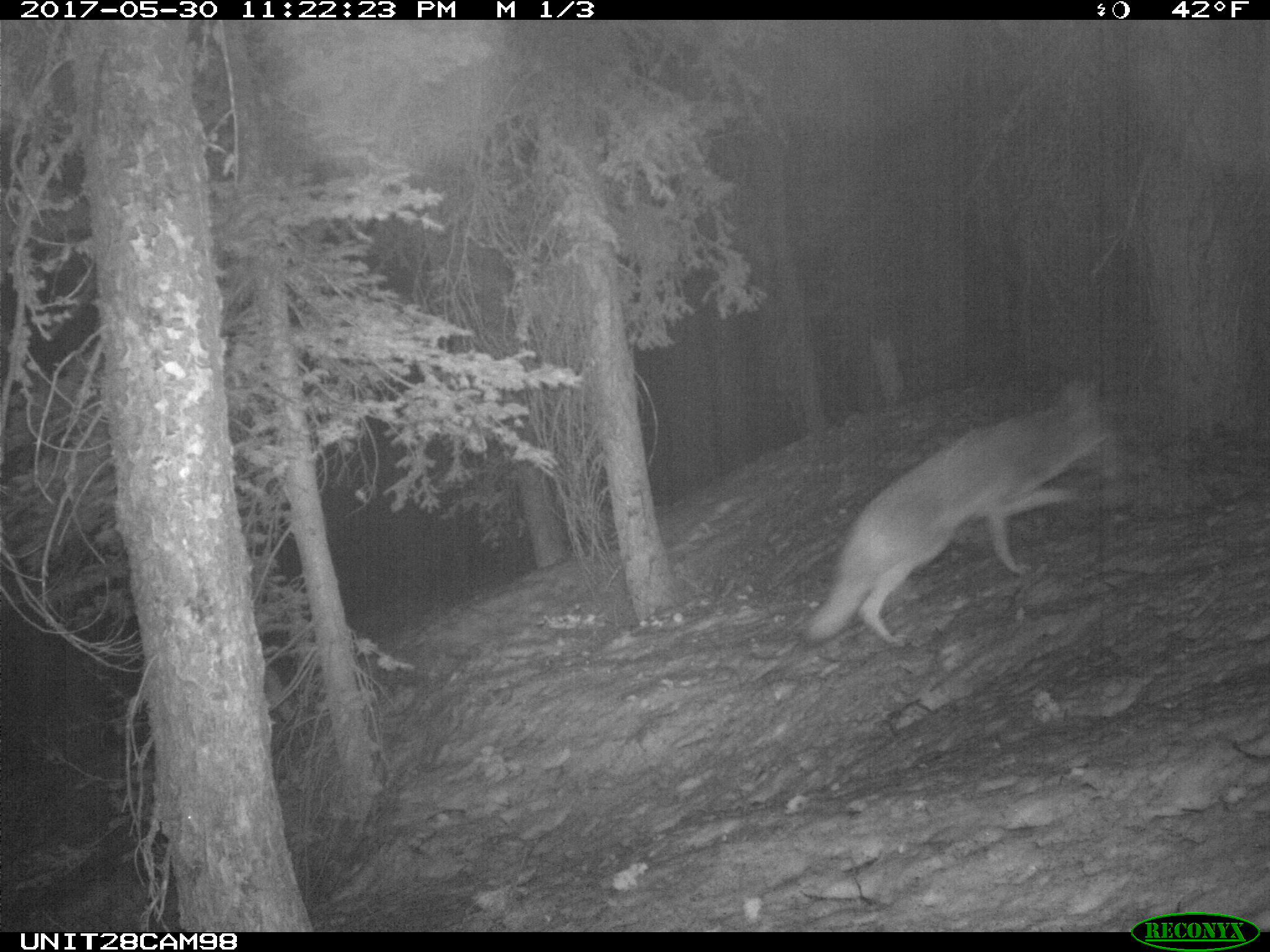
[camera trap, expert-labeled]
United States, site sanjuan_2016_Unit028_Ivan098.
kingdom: Animalia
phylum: Chordata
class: Mammalia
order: Carnivora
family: Canidae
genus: Canis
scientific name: Canis latrans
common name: coyote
Canis latrans (coyote).